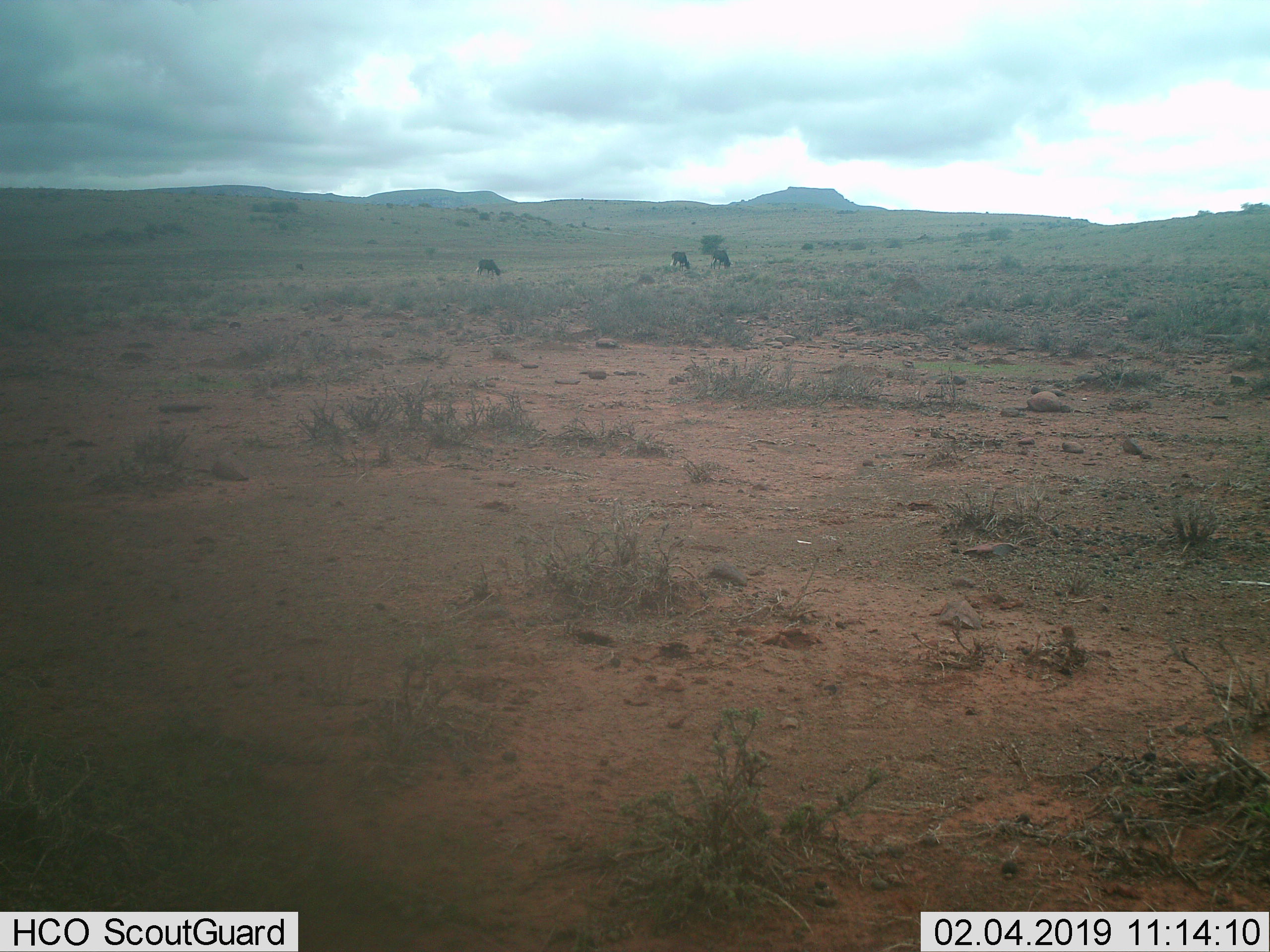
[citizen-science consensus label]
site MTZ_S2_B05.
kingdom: Animalia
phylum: Chordata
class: Mammalia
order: Artiodactyla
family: Bovidae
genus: Connochaetes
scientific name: Connochaetes gnou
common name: black wildebeest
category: wildebeestblack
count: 3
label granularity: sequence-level